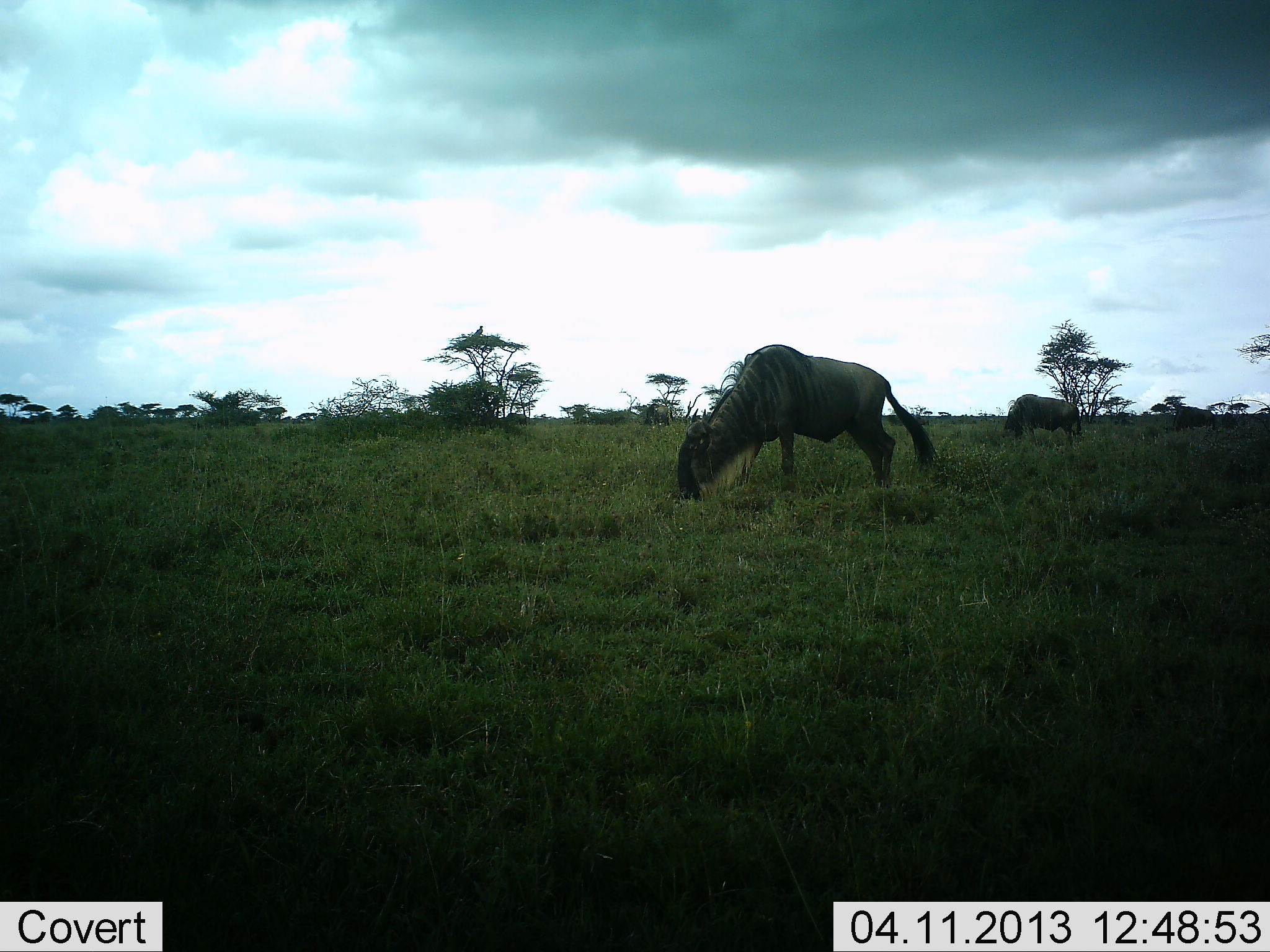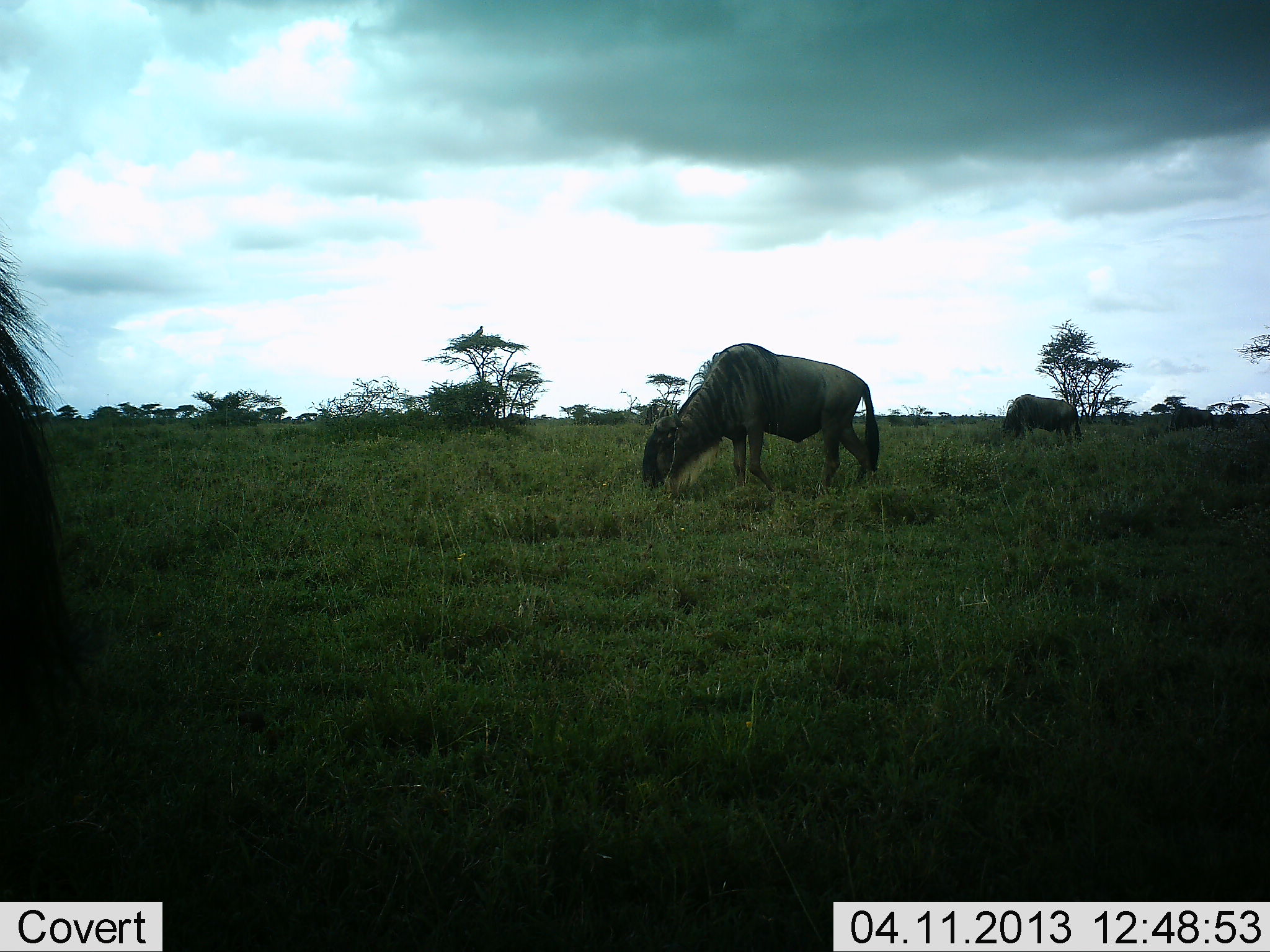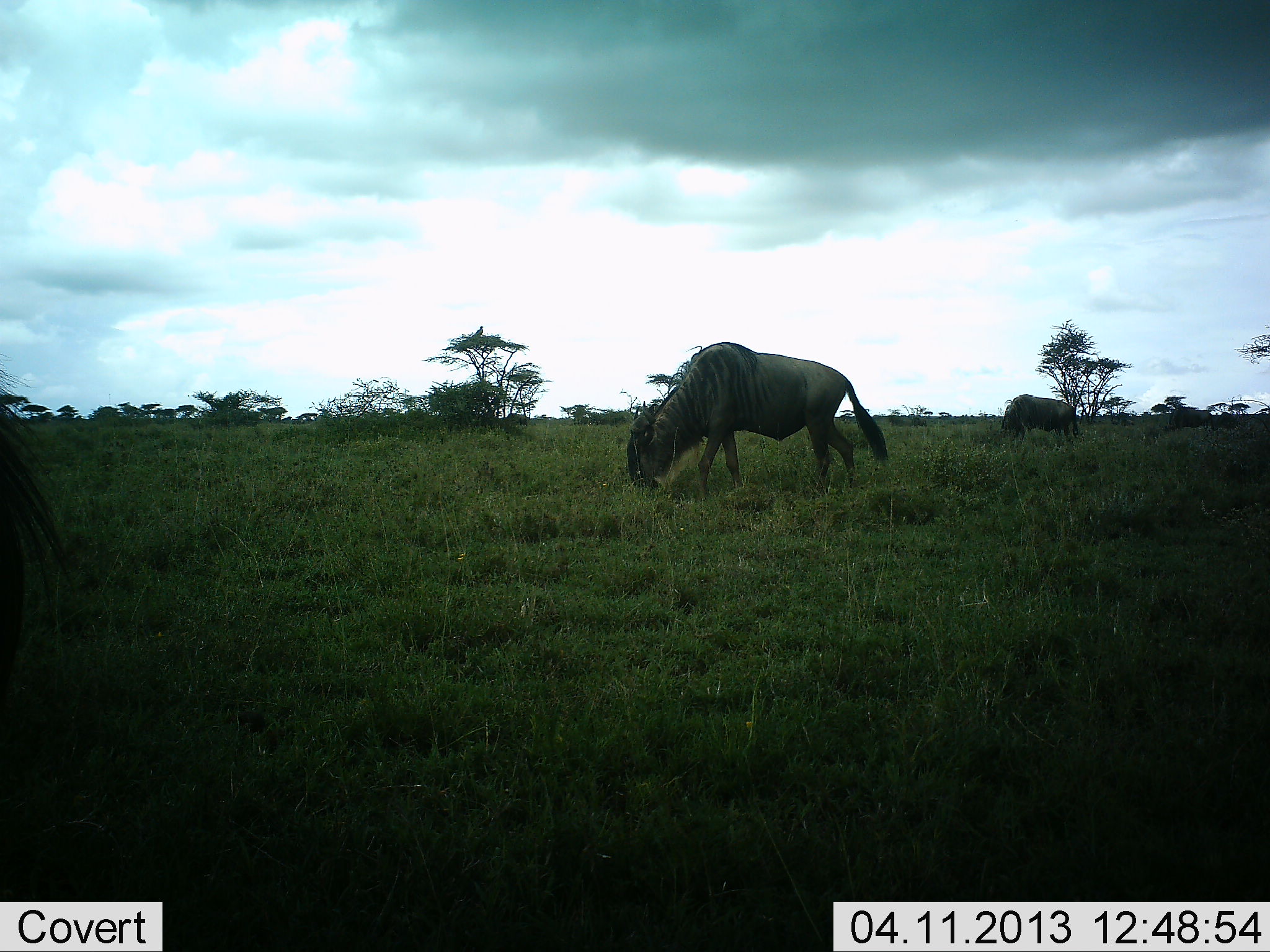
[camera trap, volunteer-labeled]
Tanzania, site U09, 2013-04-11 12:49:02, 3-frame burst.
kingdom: Animalia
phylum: Chordata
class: Mammalia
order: Artiodactyla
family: Bovidae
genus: Connochaetes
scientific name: Connochaetes taurinus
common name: blue wildebeest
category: wildebeest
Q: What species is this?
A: Wildebeest (blue wildebeest) (Connochaetes taurinus).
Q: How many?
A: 3.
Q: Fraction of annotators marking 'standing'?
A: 17%.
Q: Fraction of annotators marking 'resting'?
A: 0%.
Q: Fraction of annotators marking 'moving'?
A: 19%.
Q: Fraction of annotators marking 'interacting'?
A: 0%.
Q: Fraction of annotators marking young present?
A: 0%.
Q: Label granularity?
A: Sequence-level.